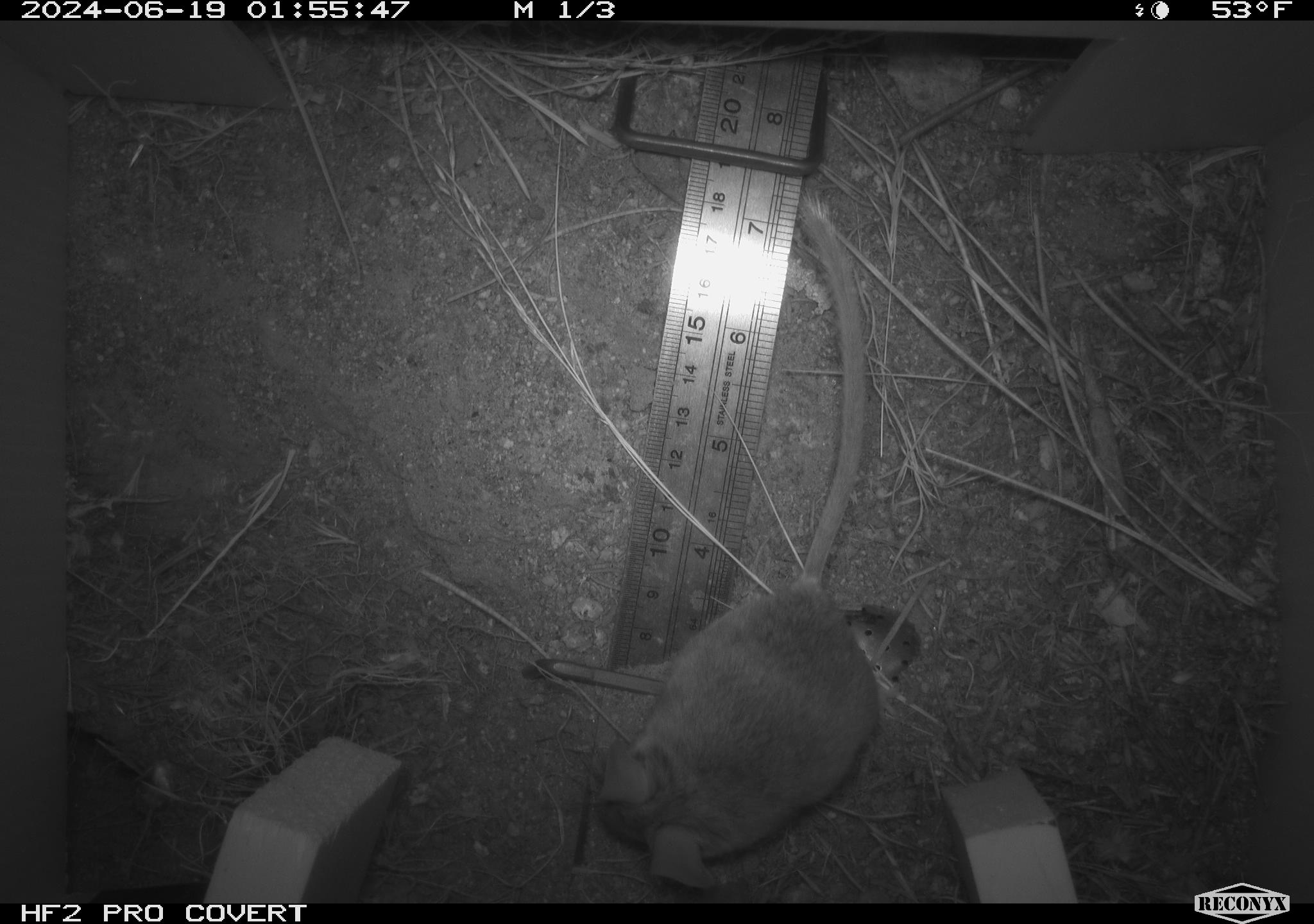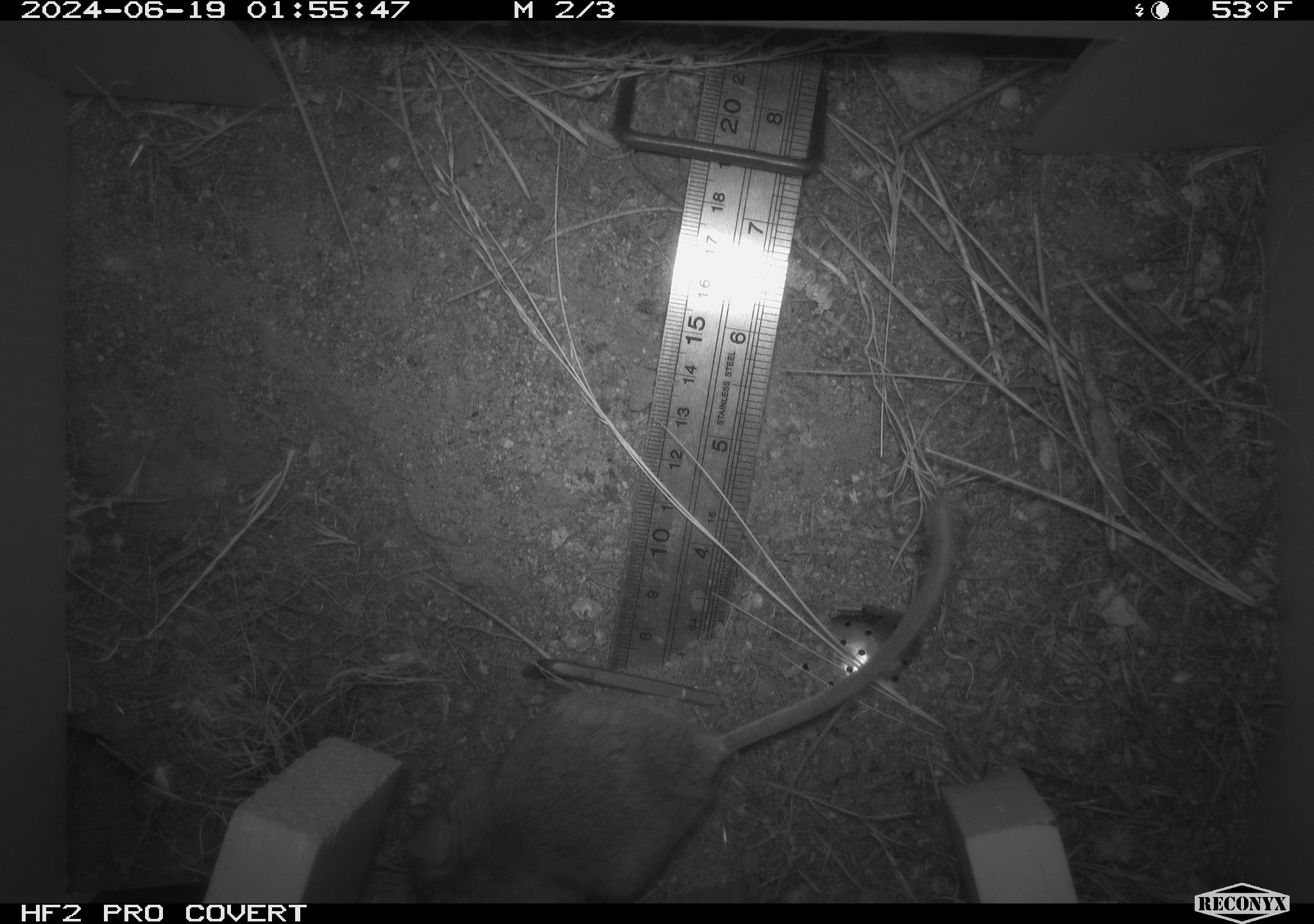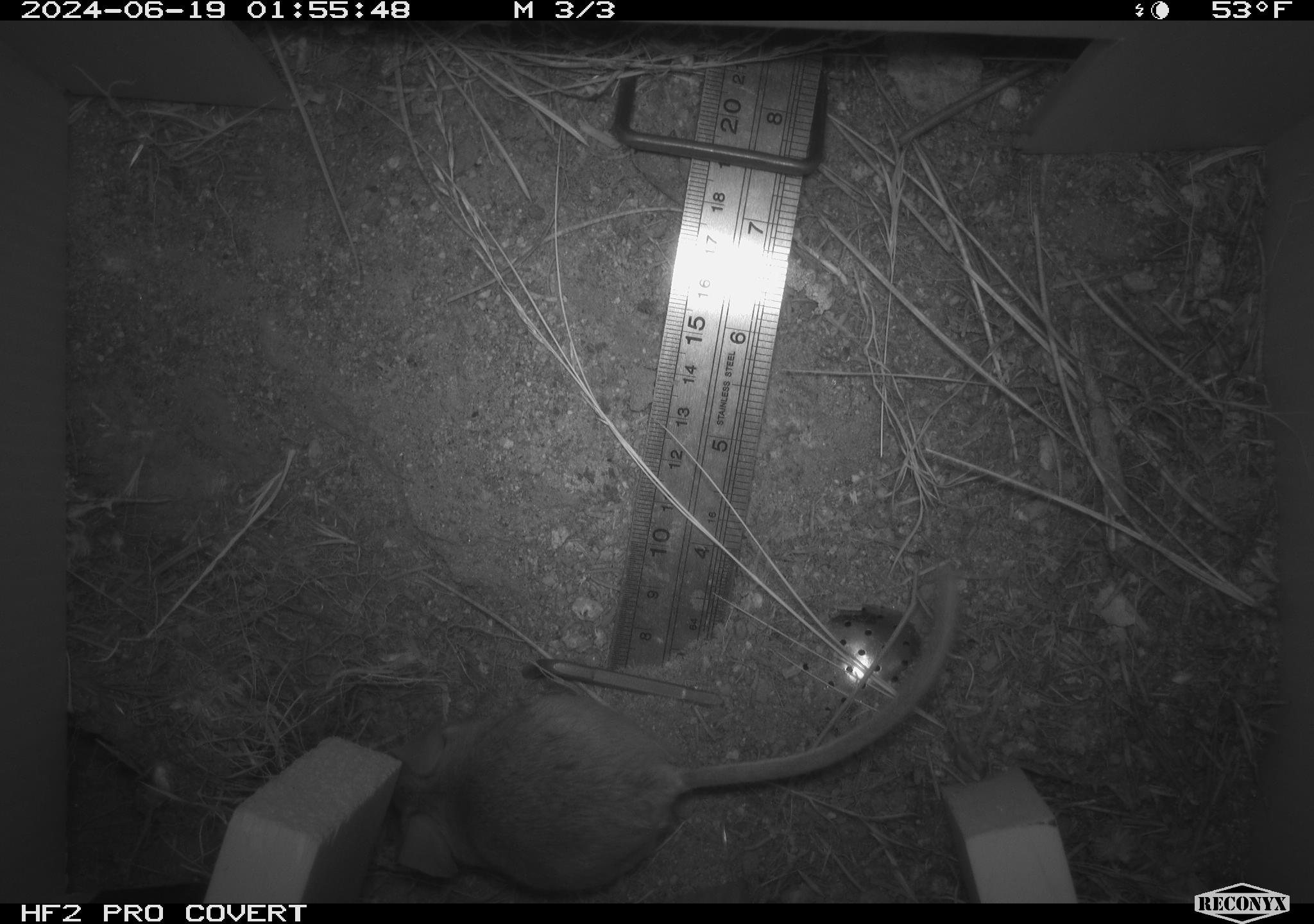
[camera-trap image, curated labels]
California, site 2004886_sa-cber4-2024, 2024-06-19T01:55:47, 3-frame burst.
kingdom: Animalia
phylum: Chordata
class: Mammalia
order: Rodentia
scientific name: Rodentia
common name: mouse species